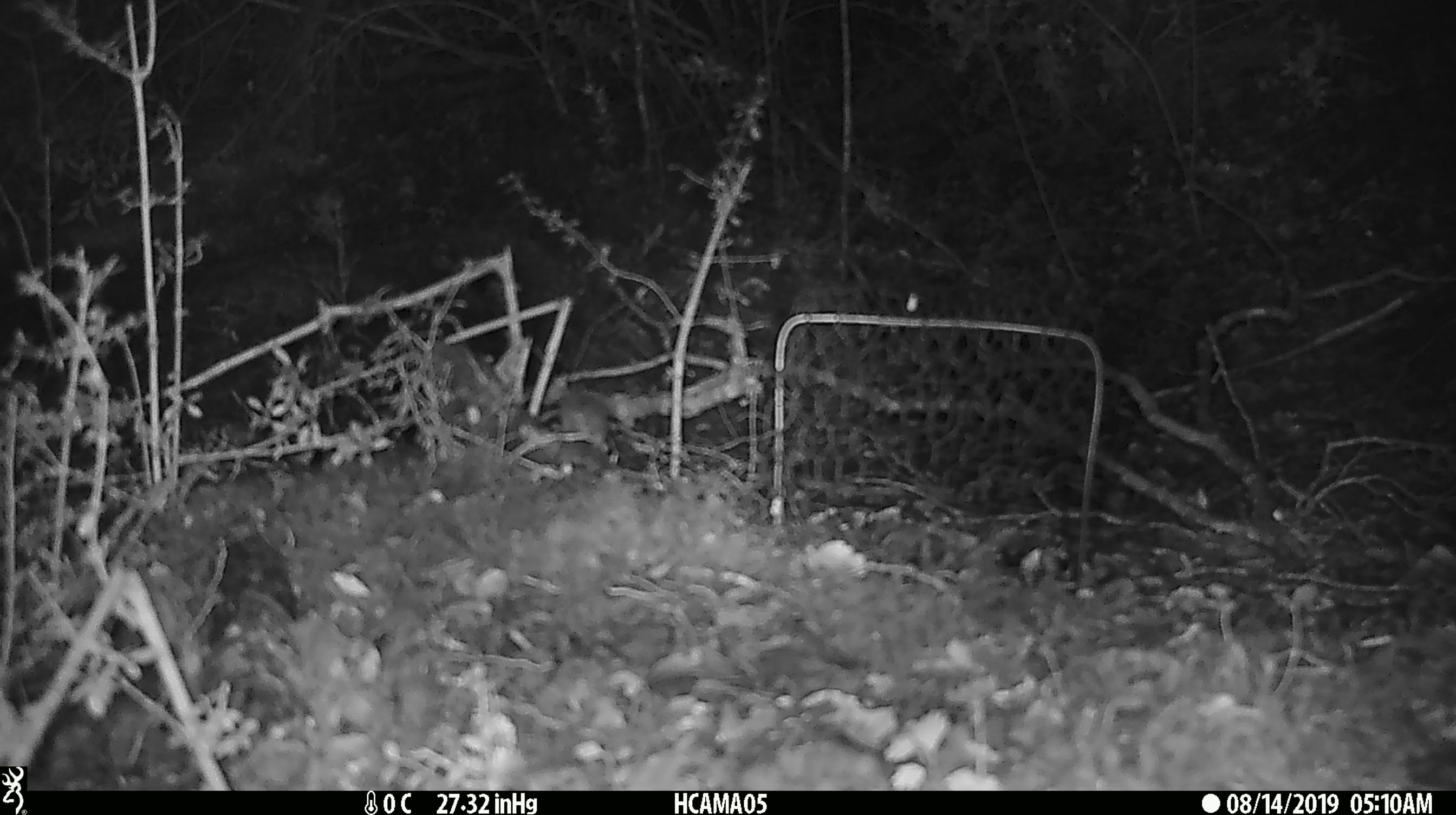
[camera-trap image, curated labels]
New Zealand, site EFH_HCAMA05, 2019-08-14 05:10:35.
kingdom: Animalia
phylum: Chordata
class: Mammalia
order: Rodentia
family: Muridae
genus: Mus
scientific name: Mus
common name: mouse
Mouse (Mus).